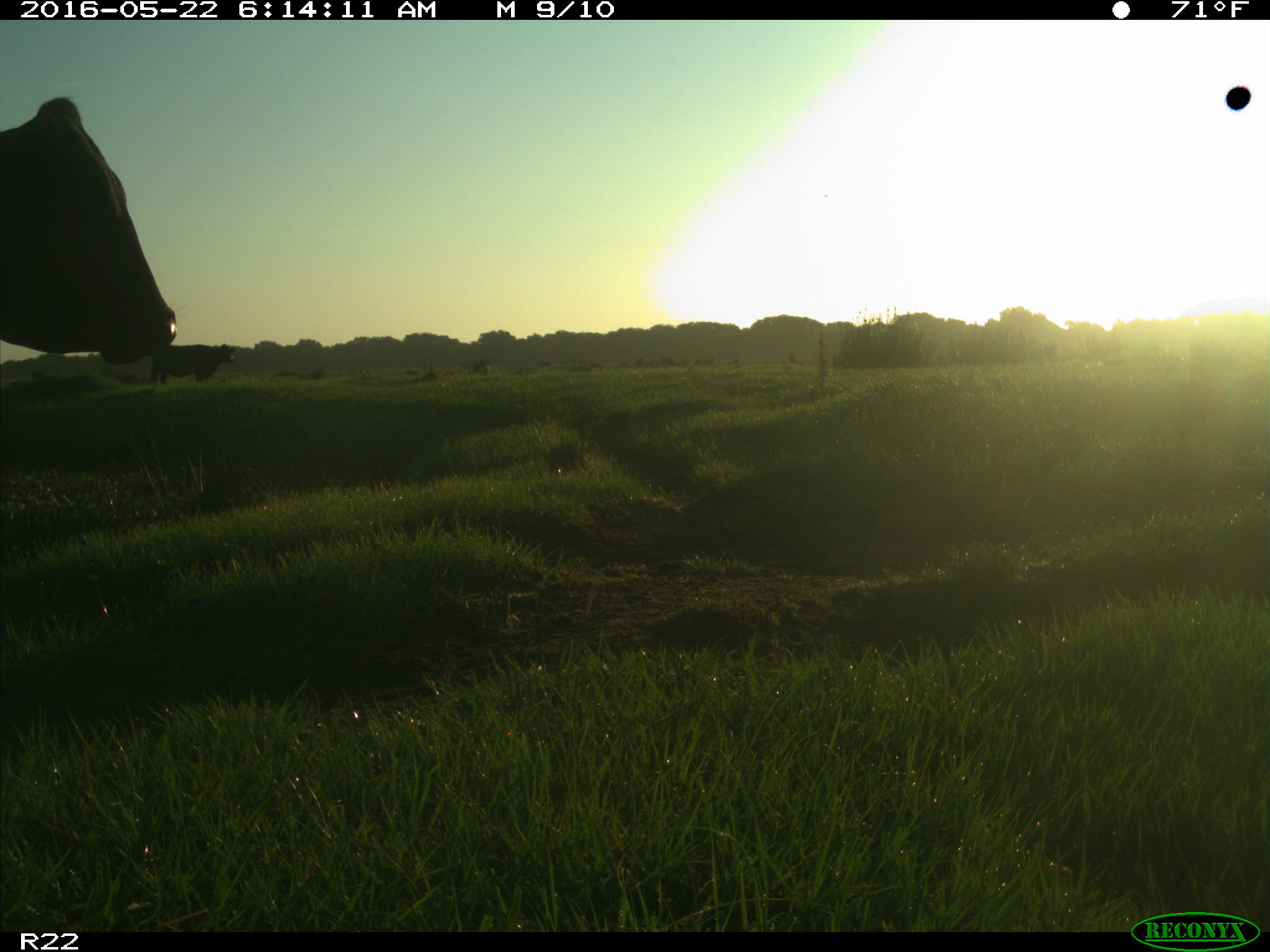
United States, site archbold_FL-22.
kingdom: Animalia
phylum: Chordata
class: Mammalia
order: Artiodactyla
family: Bovidae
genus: Bos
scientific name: Bos taurus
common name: domestic cow